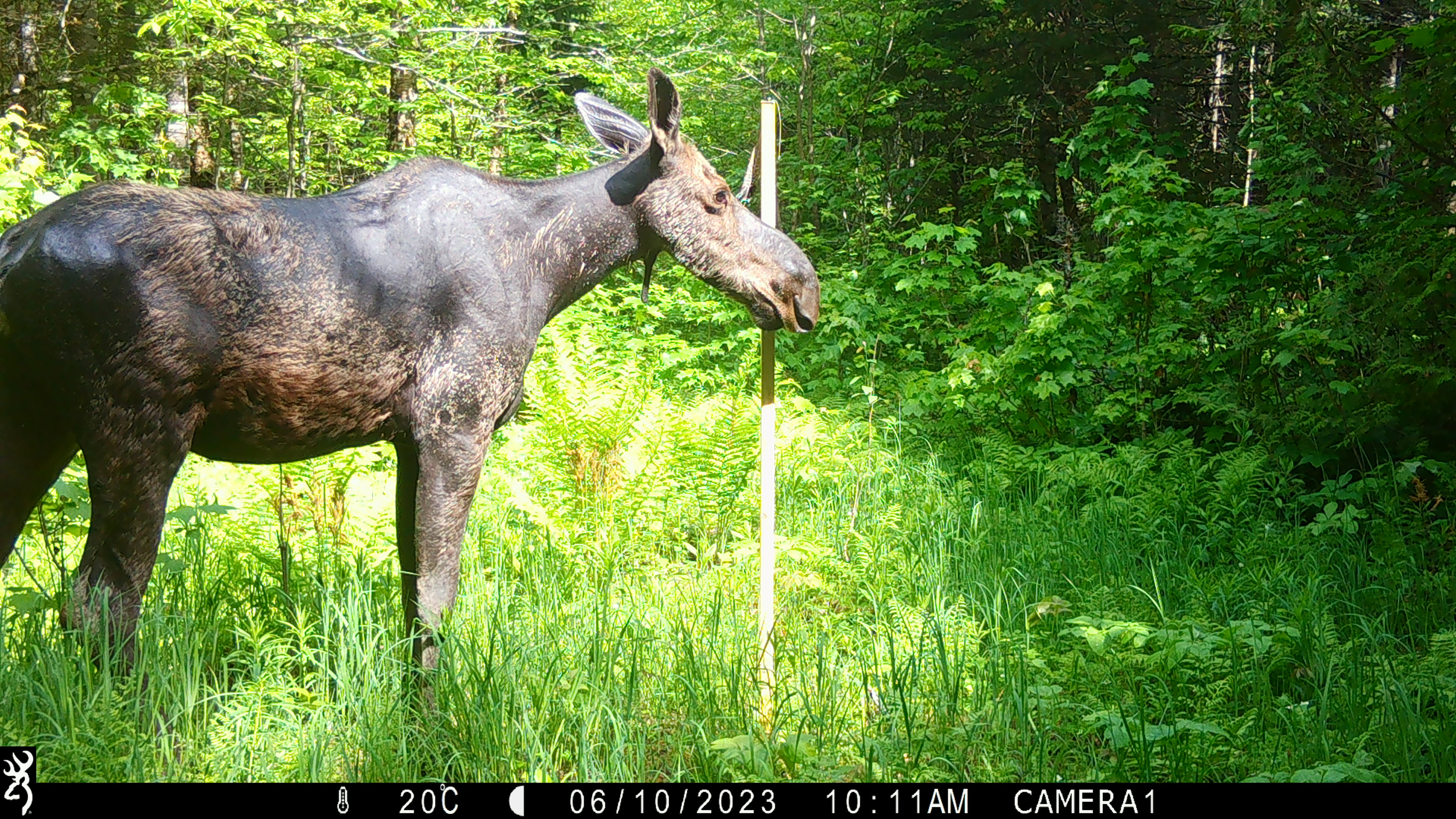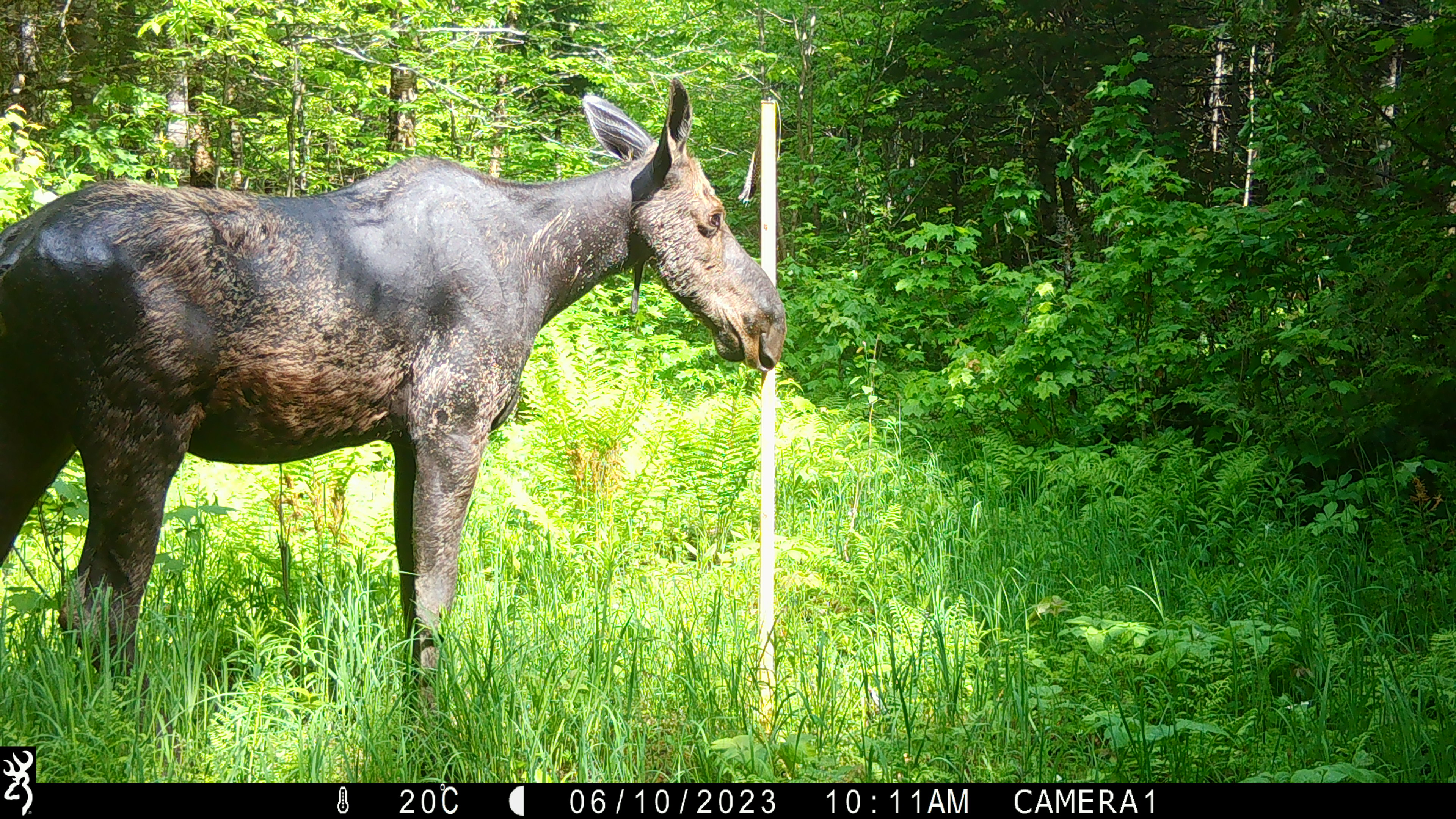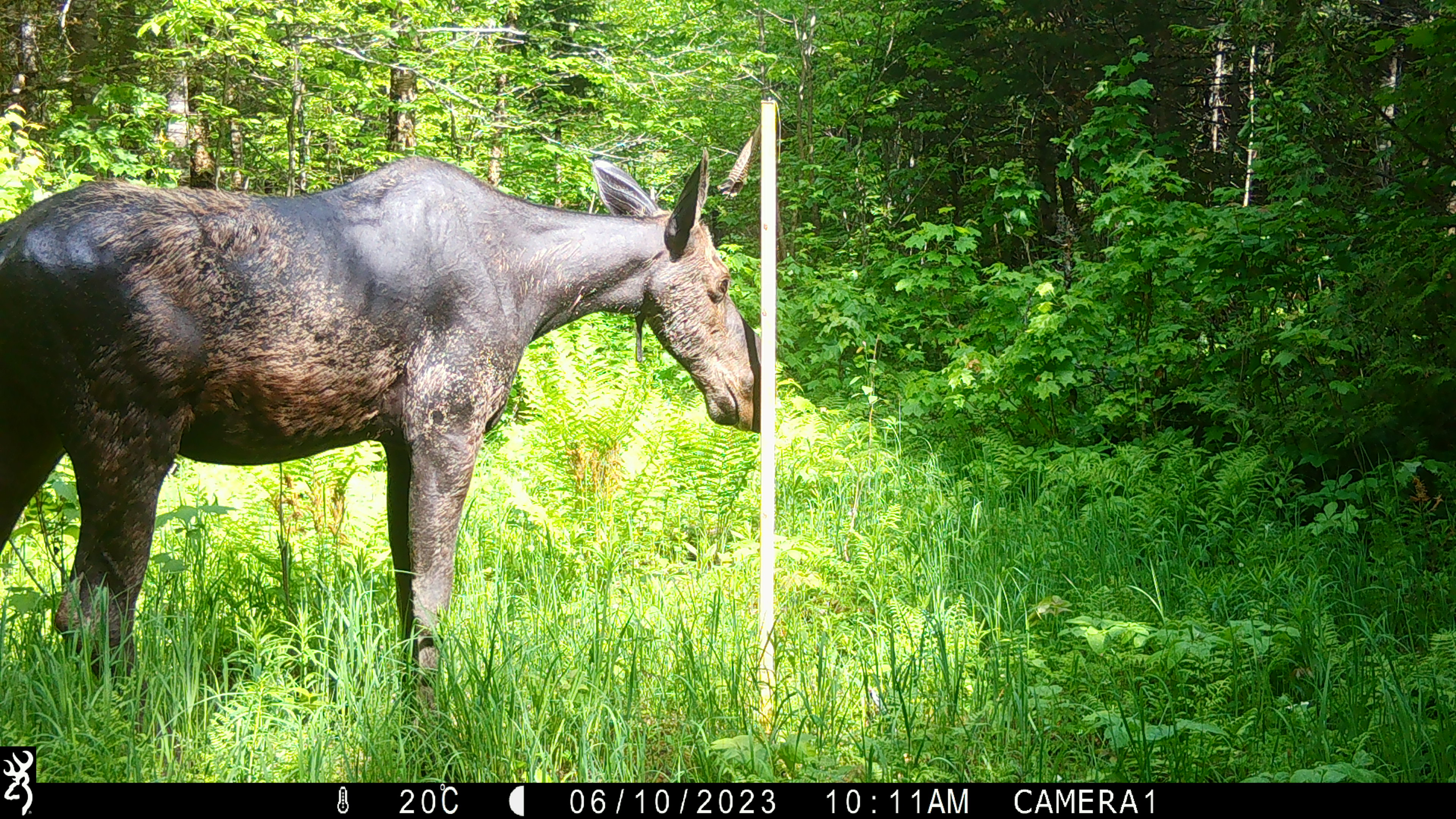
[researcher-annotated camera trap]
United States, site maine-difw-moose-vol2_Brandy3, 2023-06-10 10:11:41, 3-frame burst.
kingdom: Animalia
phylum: Chordata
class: Mammalia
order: Artiodactyla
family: Cervidae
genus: Alces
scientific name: Alces alces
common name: moose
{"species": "moose (Alces alces)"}